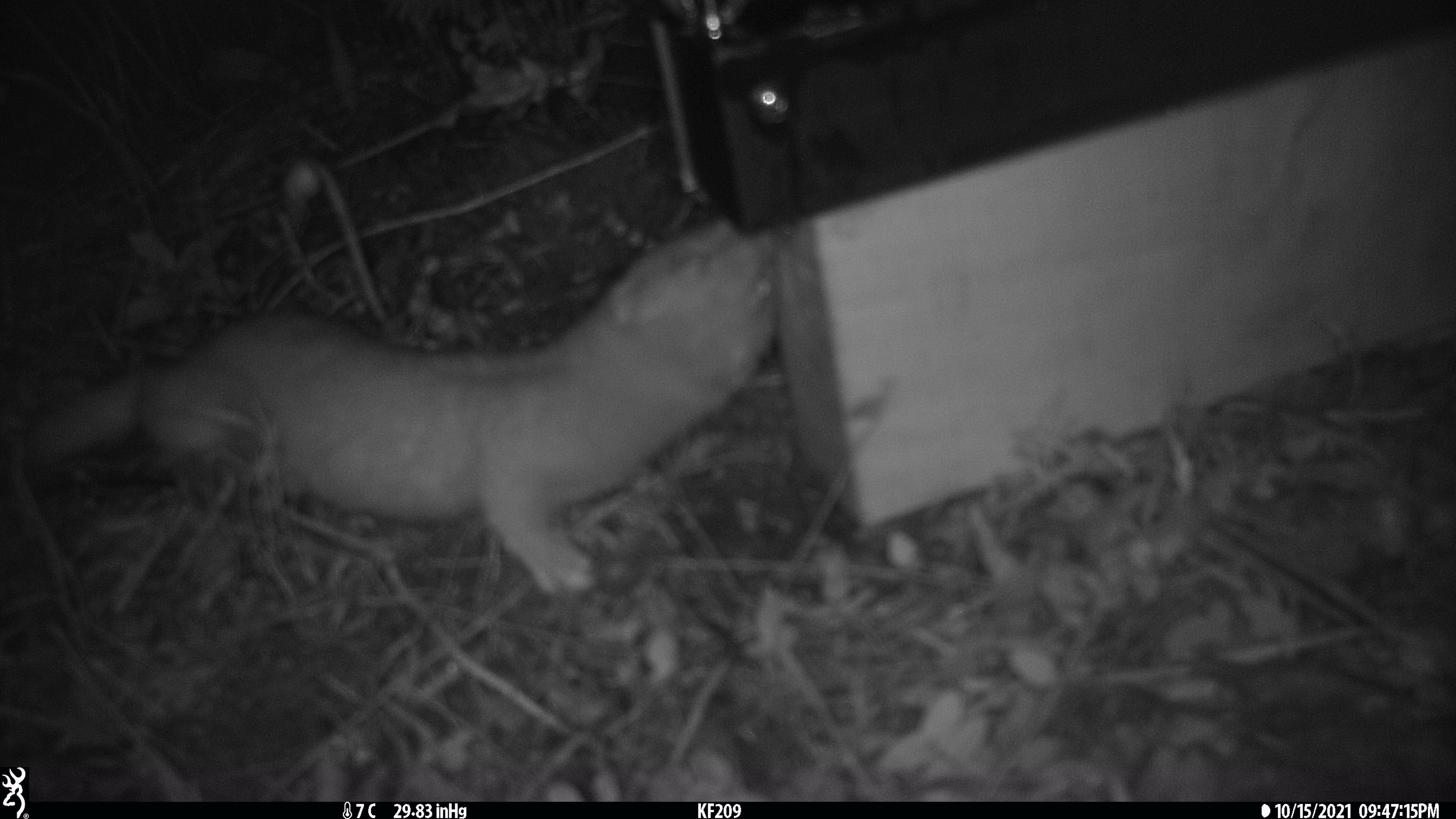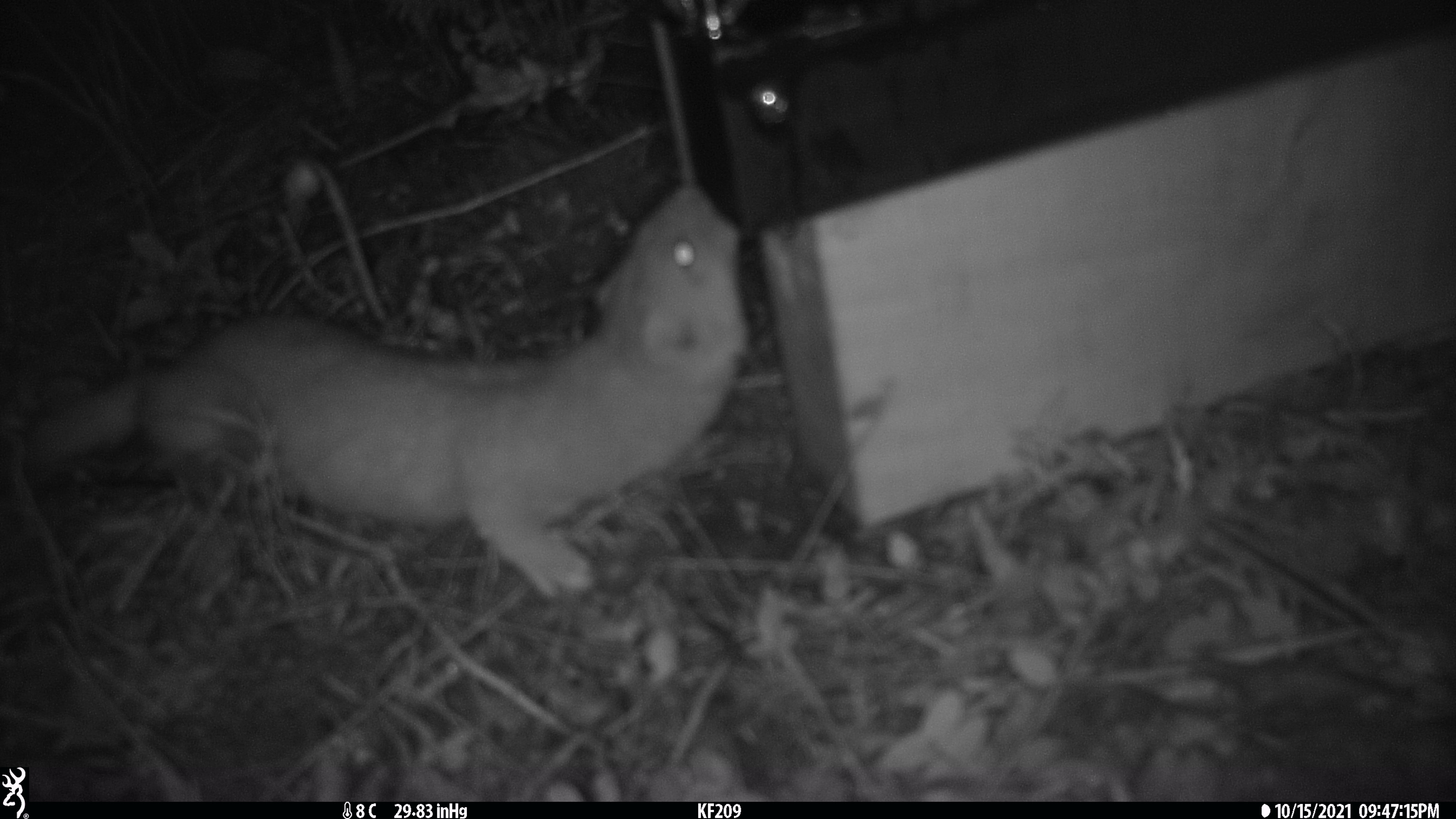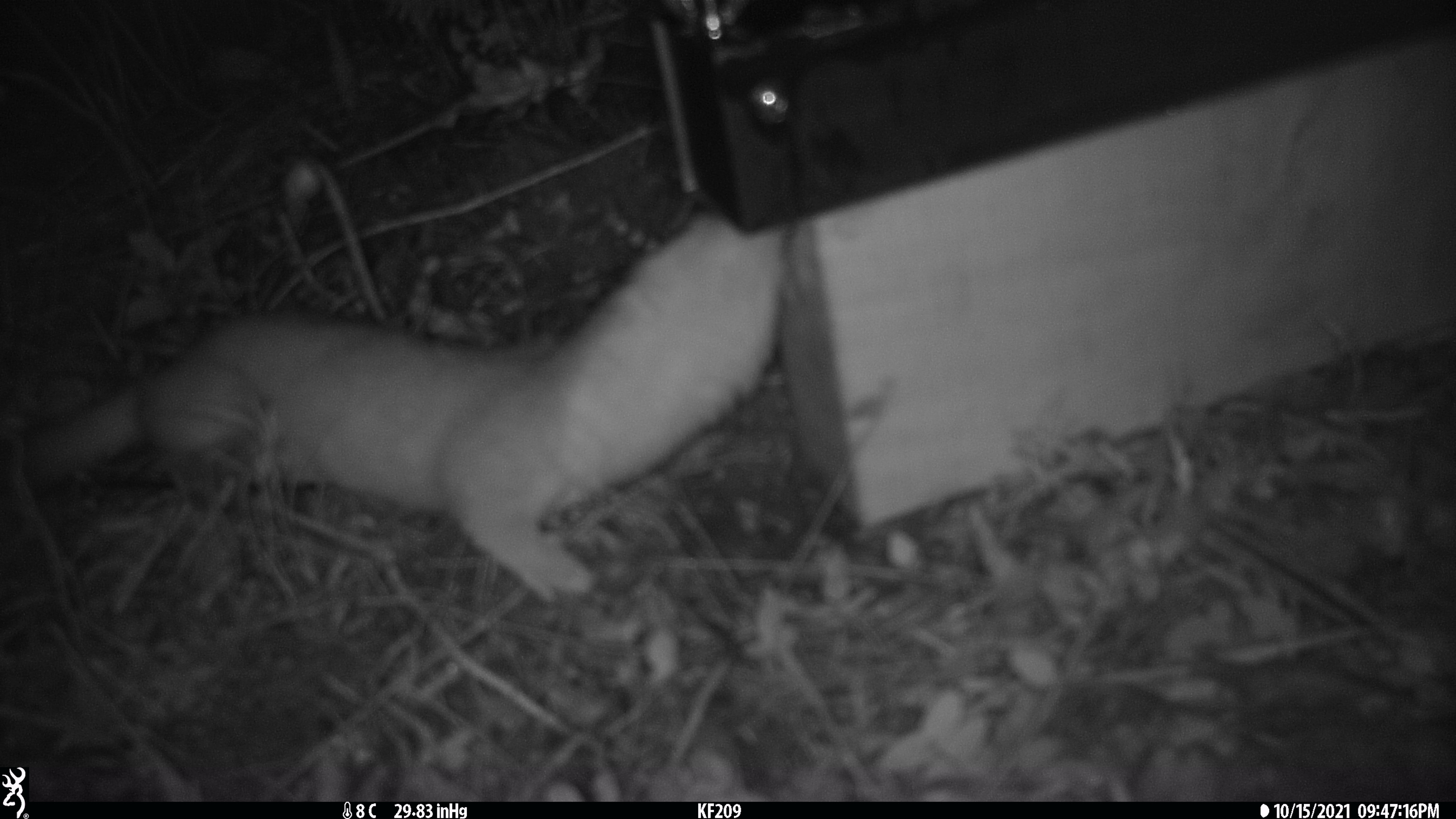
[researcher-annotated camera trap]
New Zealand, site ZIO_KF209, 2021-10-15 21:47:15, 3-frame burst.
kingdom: Animalia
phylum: Chordata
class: Mammalia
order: Carnivora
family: Mustelidae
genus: Mustela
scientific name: Mustela erminea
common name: stoat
Stoat (Mustela erminea).